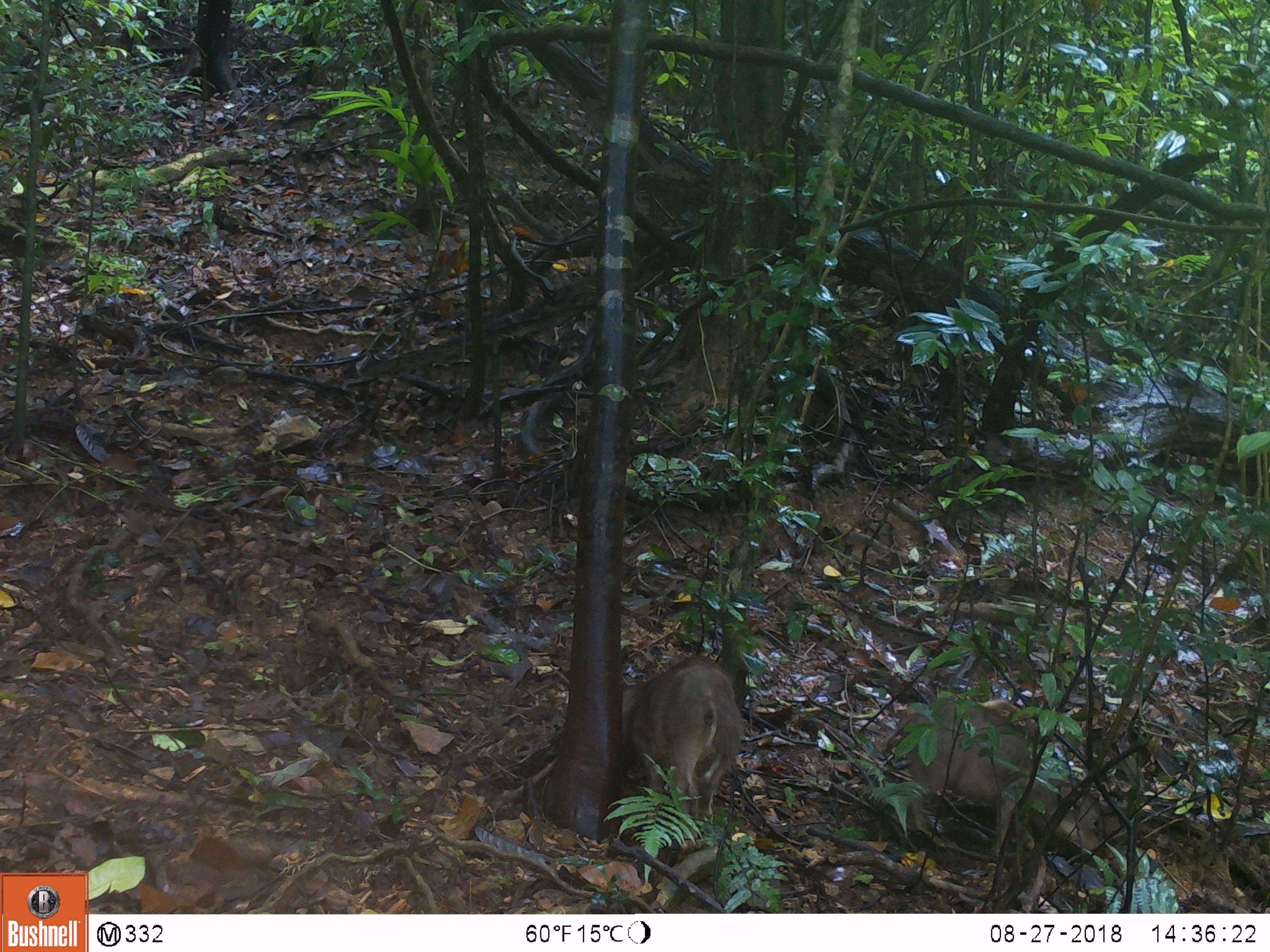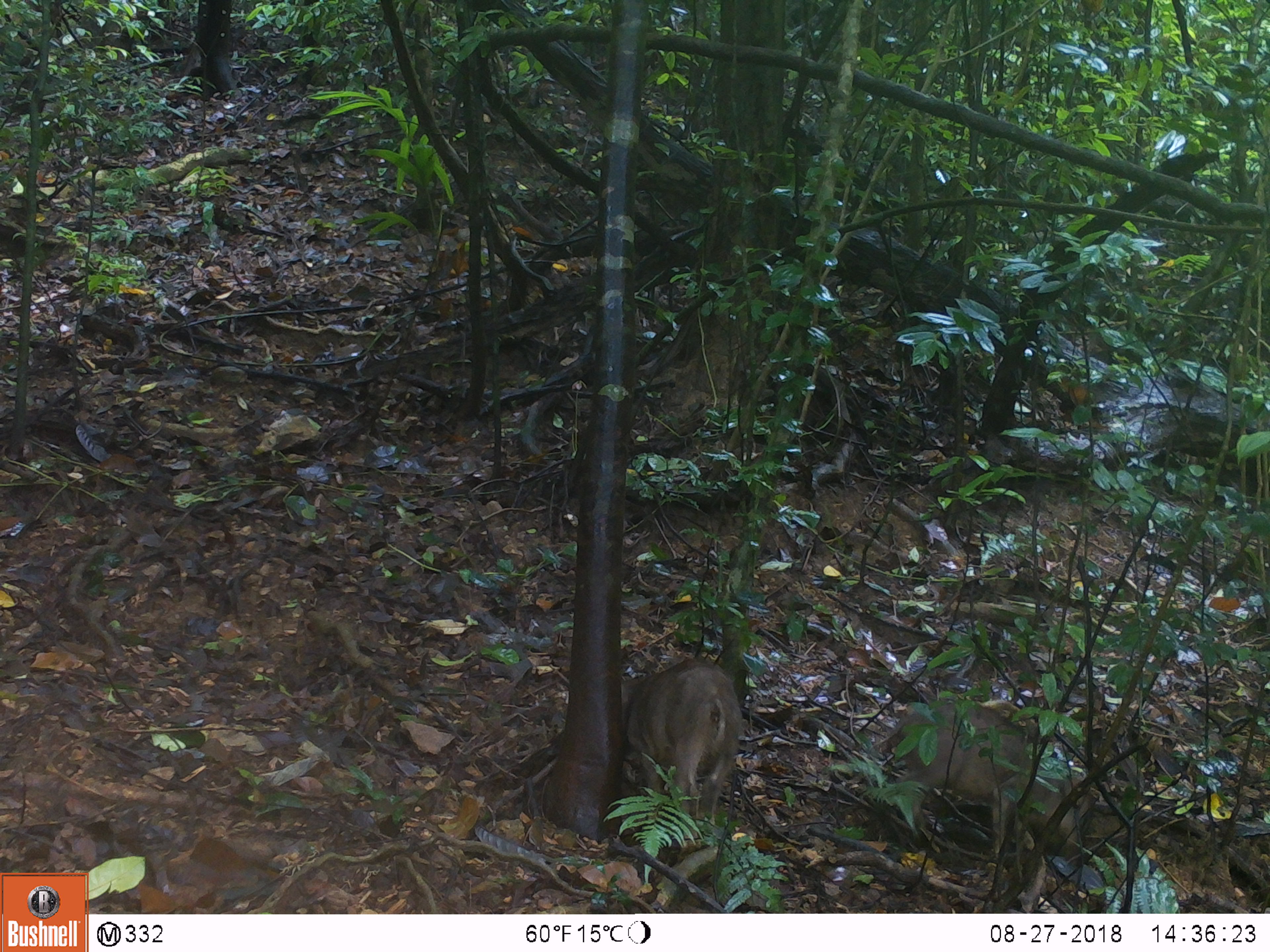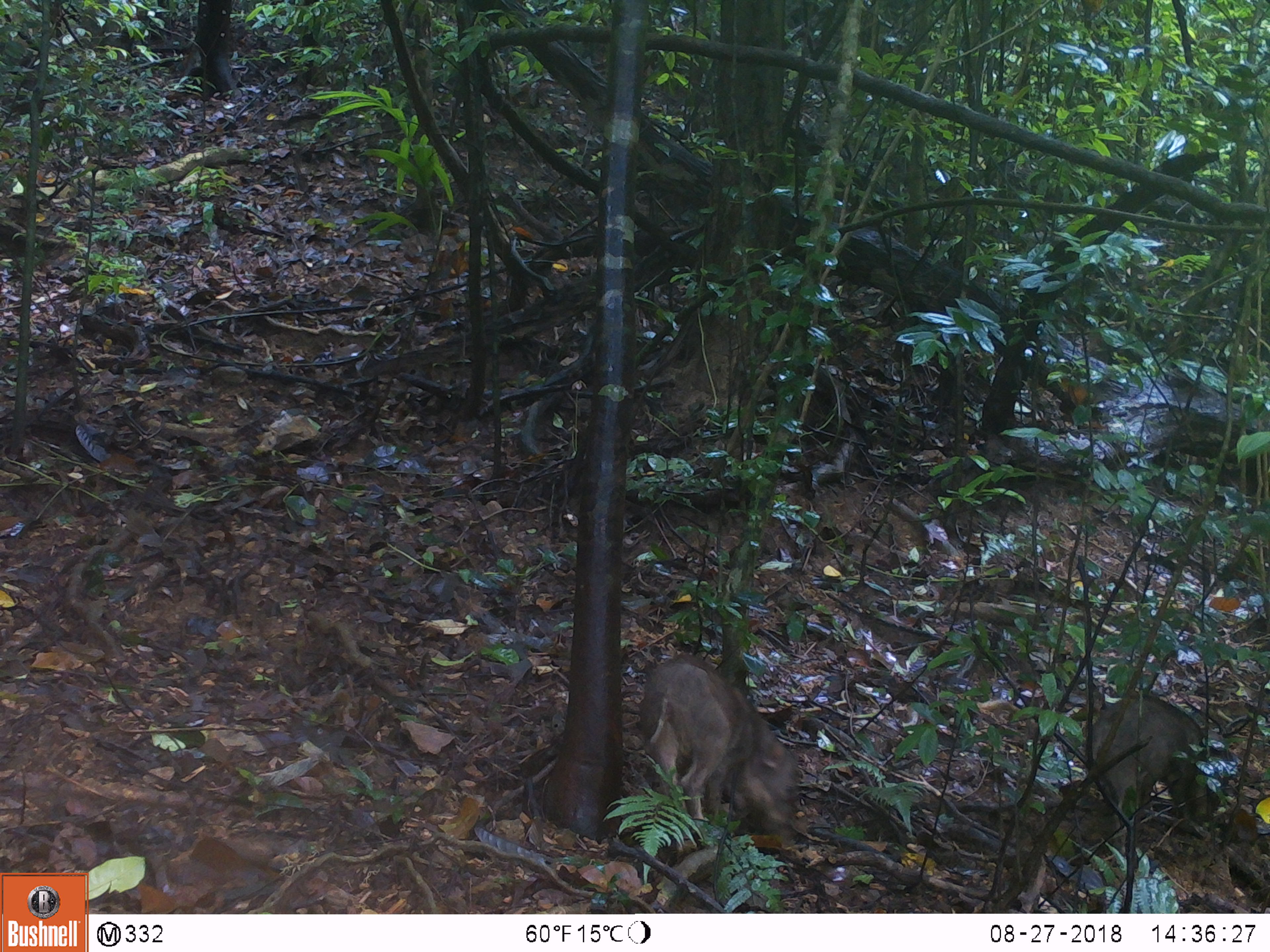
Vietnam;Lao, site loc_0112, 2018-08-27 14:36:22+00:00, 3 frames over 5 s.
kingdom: Animalia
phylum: Chordata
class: Mammalia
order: Artiodactyla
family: Suidae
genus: Sus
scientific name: Sus scrofa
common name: eurasian wild pig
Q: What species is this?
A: Eurasian wild pig (Sus scrofa).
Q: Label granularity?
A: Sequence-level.